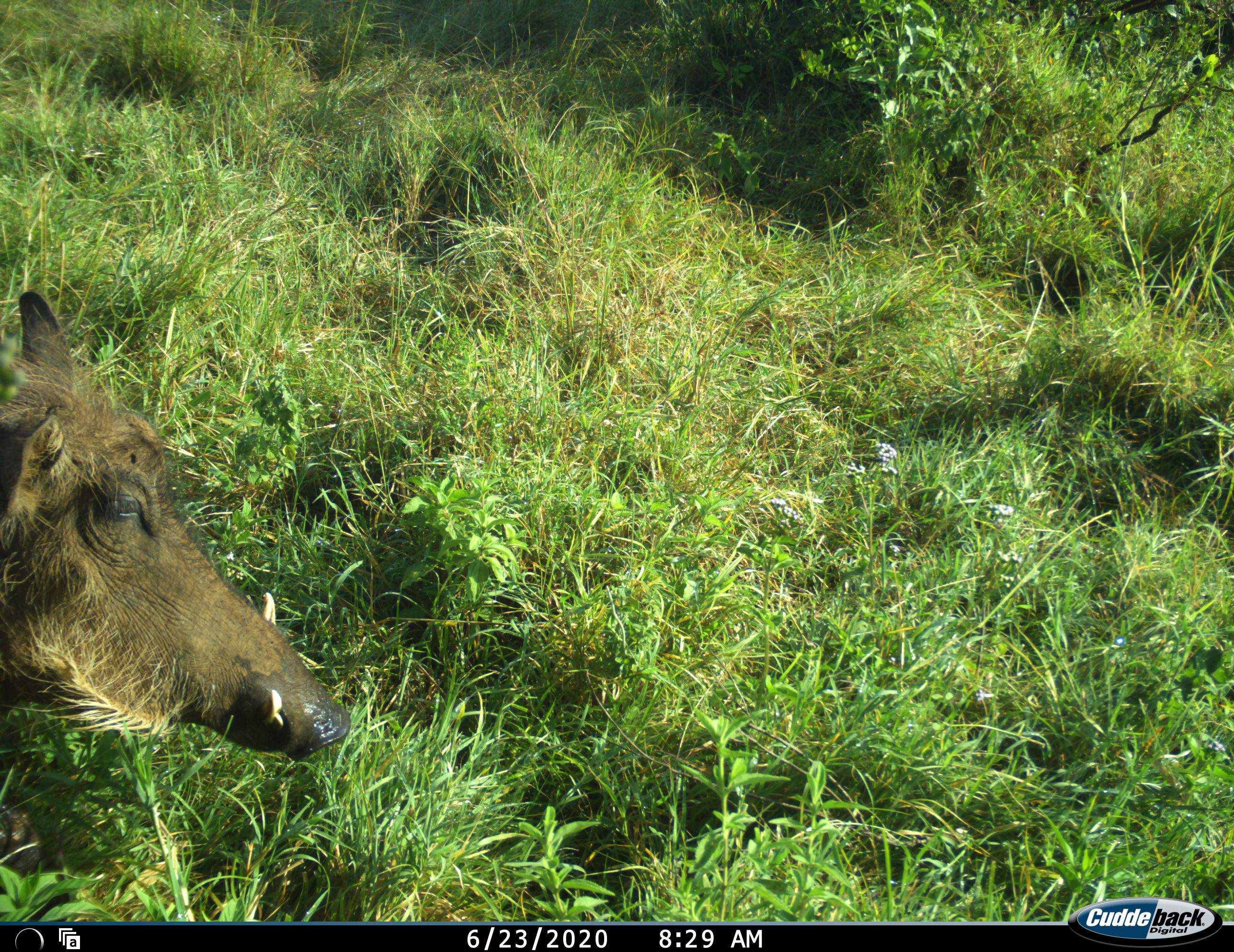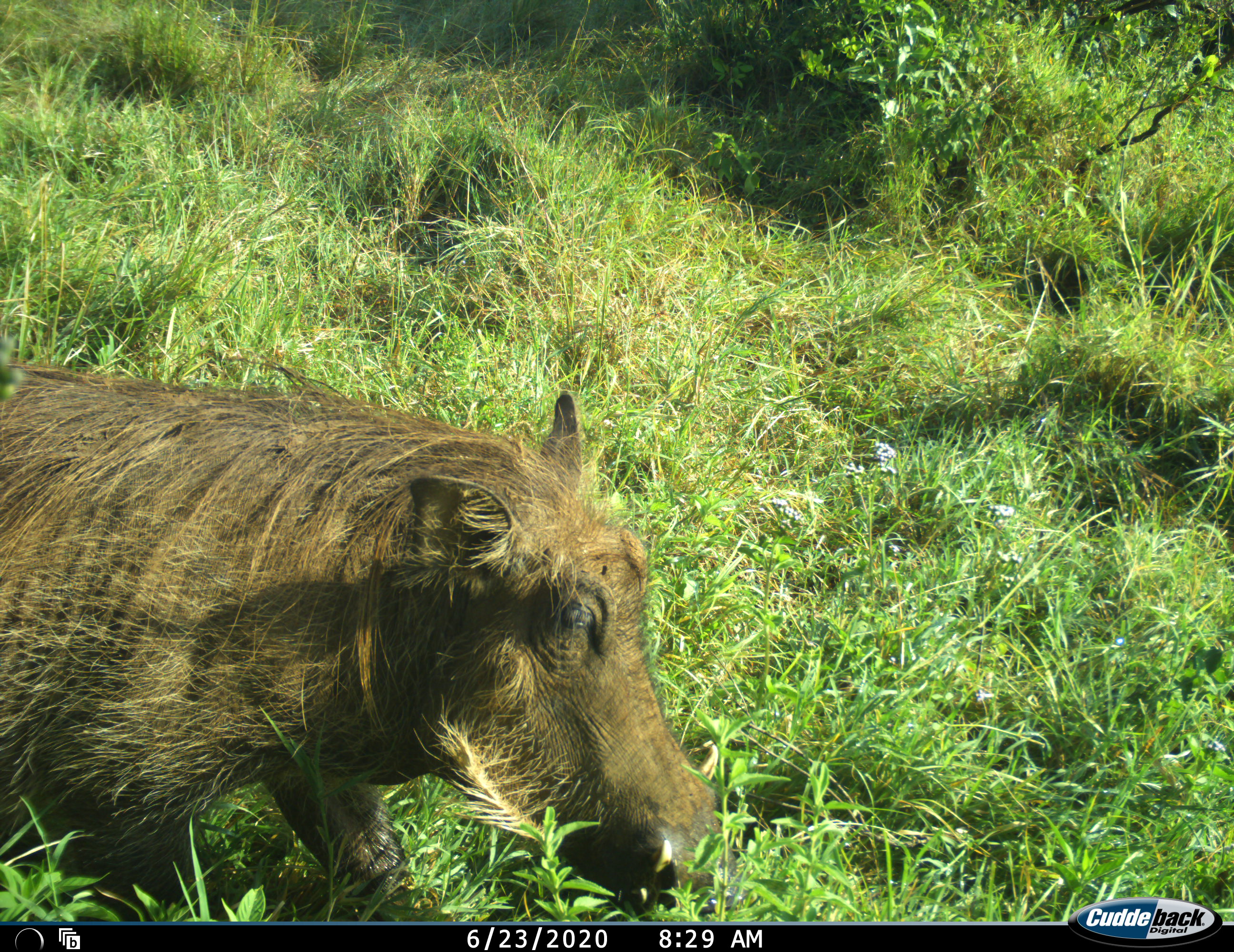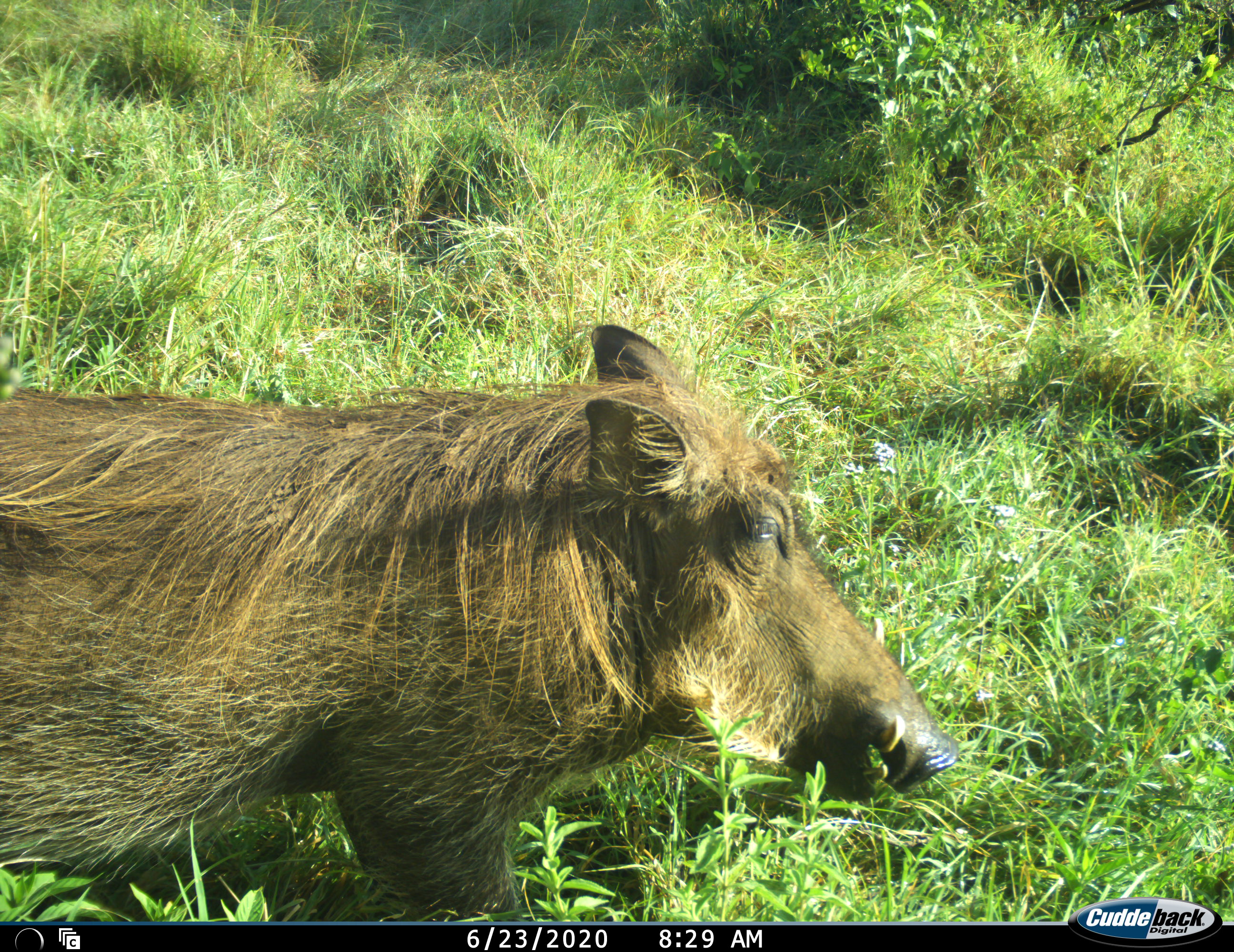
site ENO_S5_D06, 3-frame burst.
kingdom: Animalia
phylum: Chordata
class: Mammalia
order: Artiodactyla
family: Suidae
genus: Phacochoerus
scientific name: Phacochoerus africanus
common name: warthog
Warthog (Phacochoerus africanus), count 1. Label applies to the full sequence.